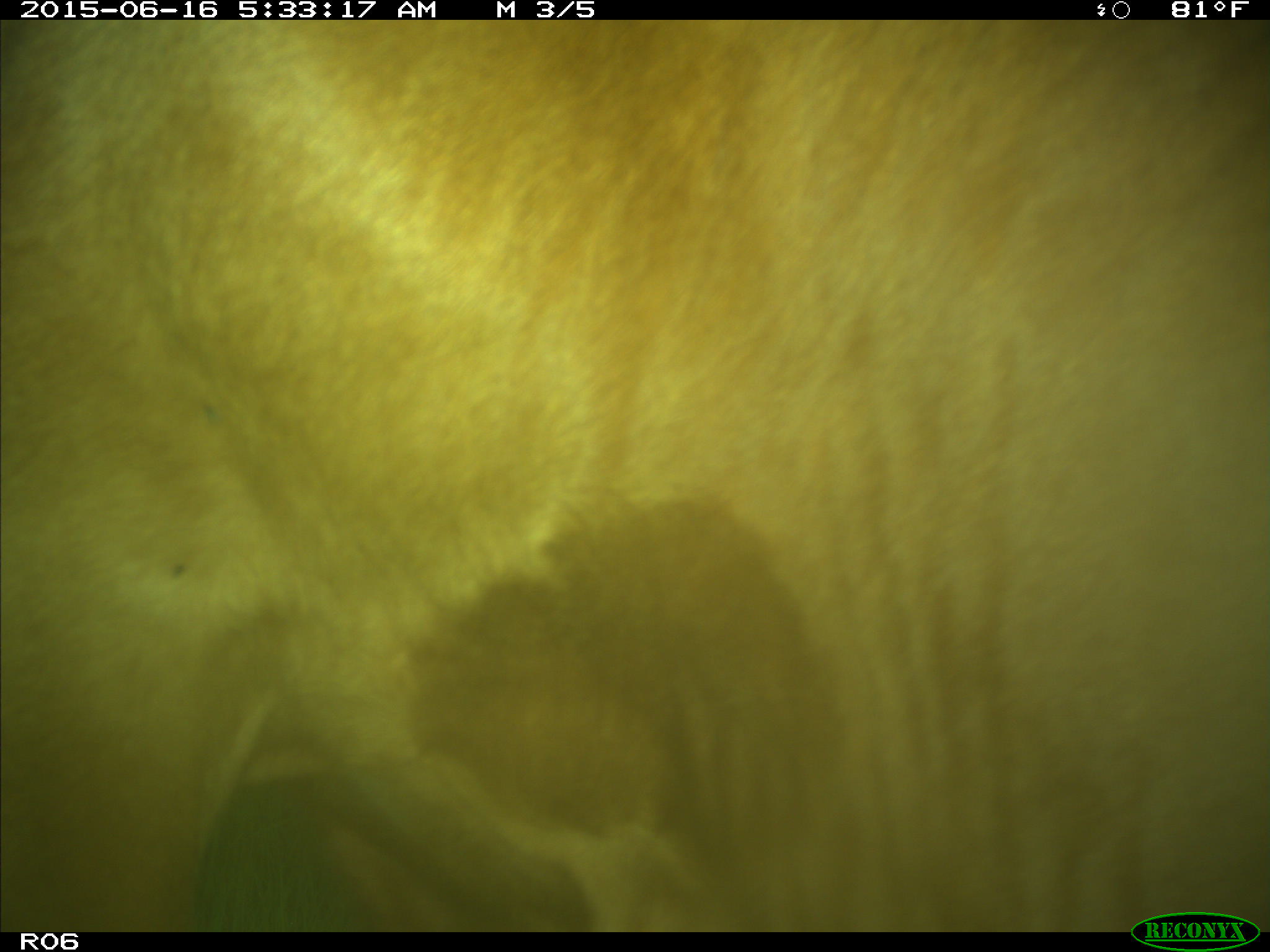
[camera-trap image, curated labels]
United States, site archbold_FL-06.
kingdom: Animalia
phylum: Chordata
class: Mammalia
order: Artiodactyla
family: Bovidae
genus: Bos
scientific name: Bos taurus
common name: domestic cow